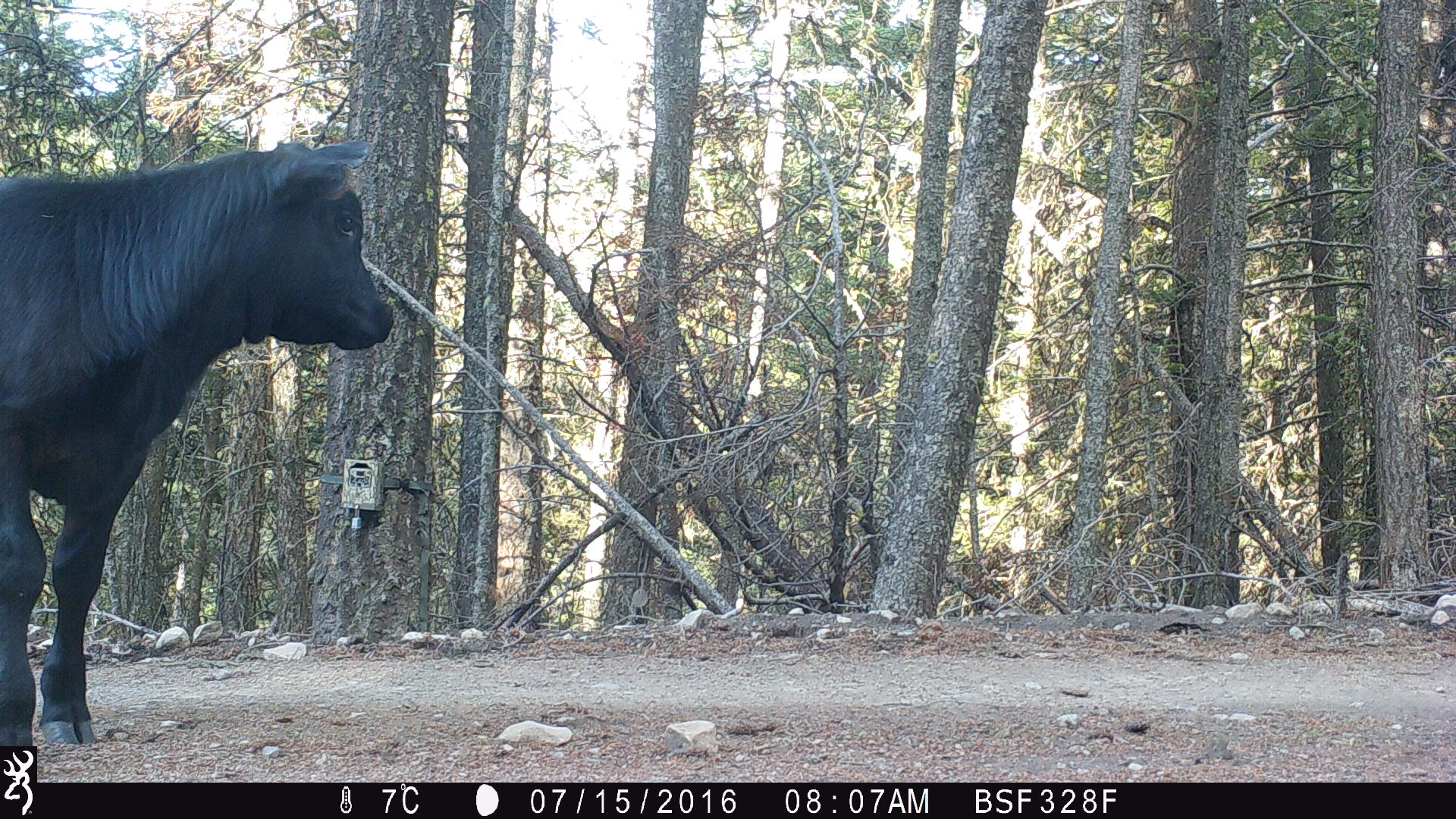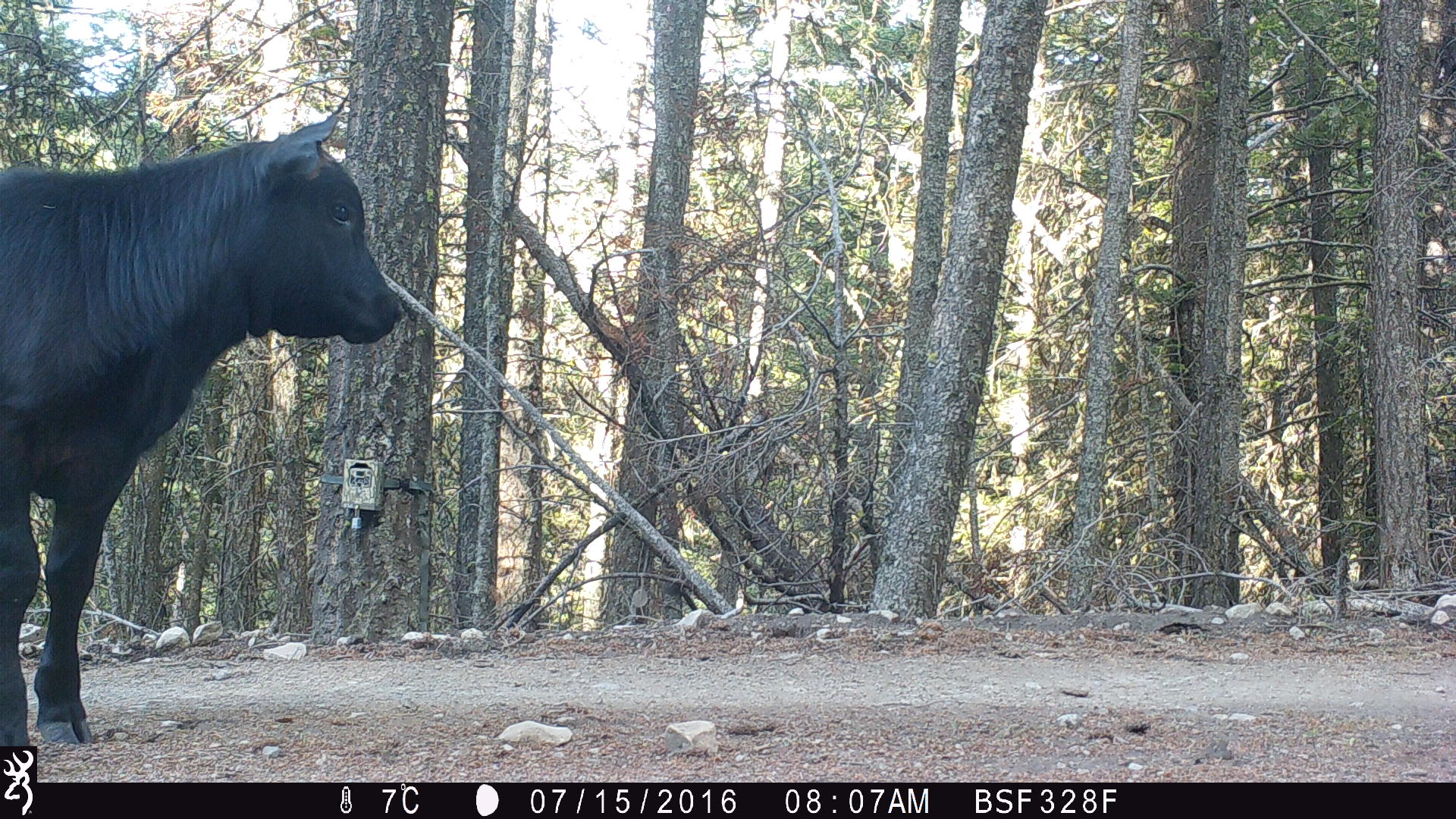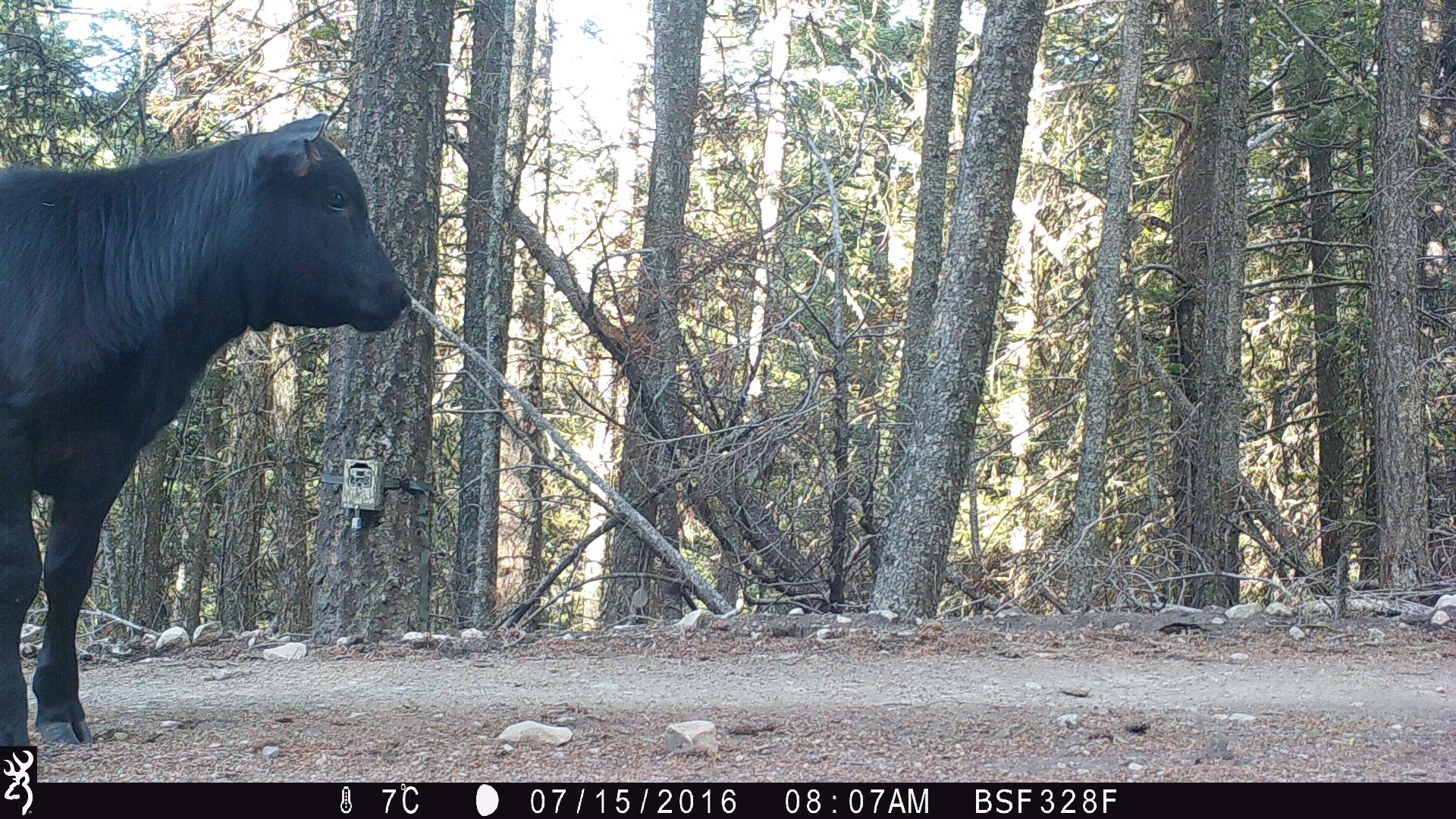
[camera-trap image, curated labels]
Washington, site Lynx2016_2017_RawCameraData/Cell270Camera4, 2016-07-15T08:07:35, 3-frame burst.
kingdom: Animalia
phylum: Chordata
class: Mammalia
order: Artiodactyla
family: Bovidae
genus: Bos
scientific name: Bos taurus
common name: domestic cattle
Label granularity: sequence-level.